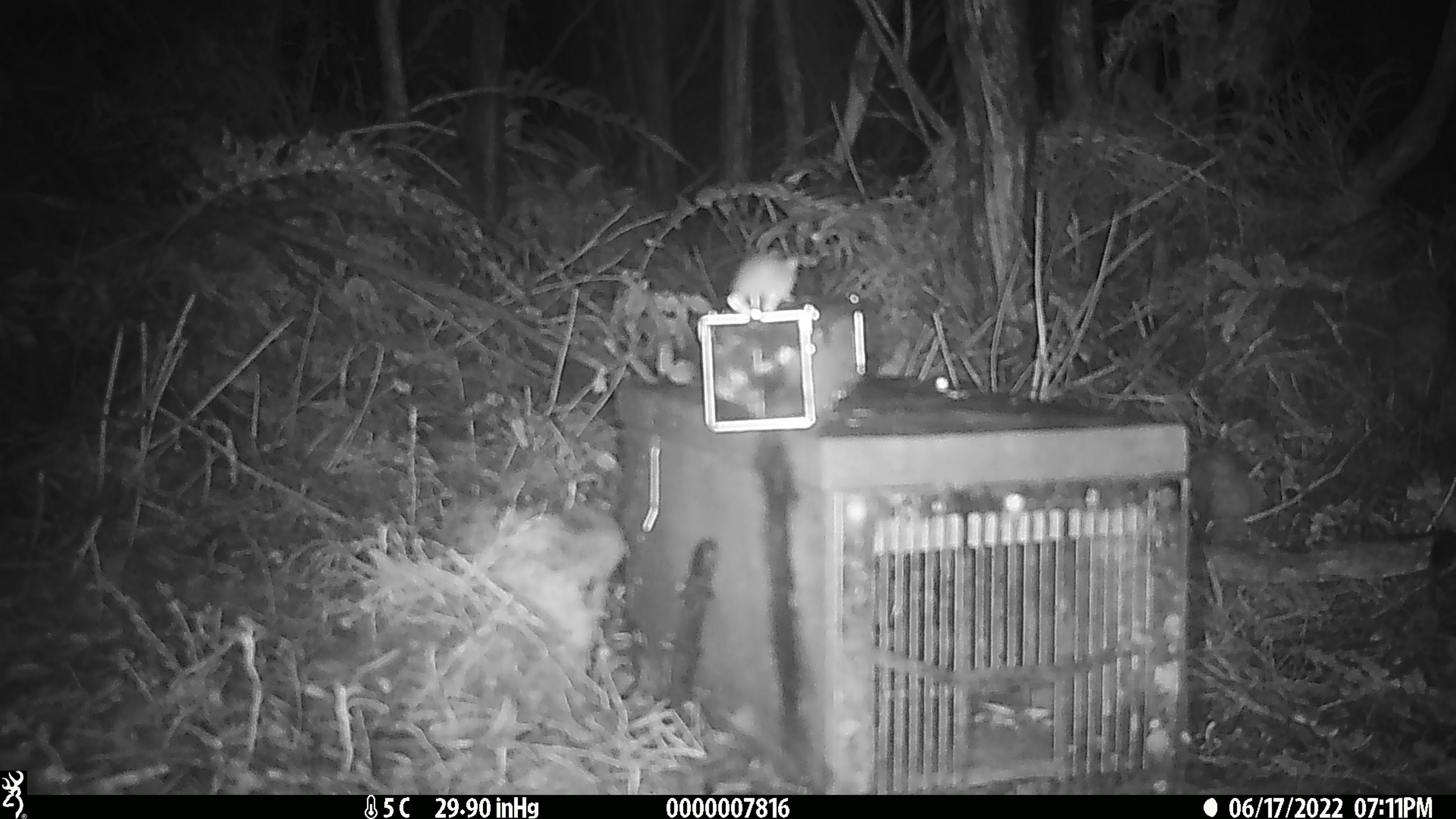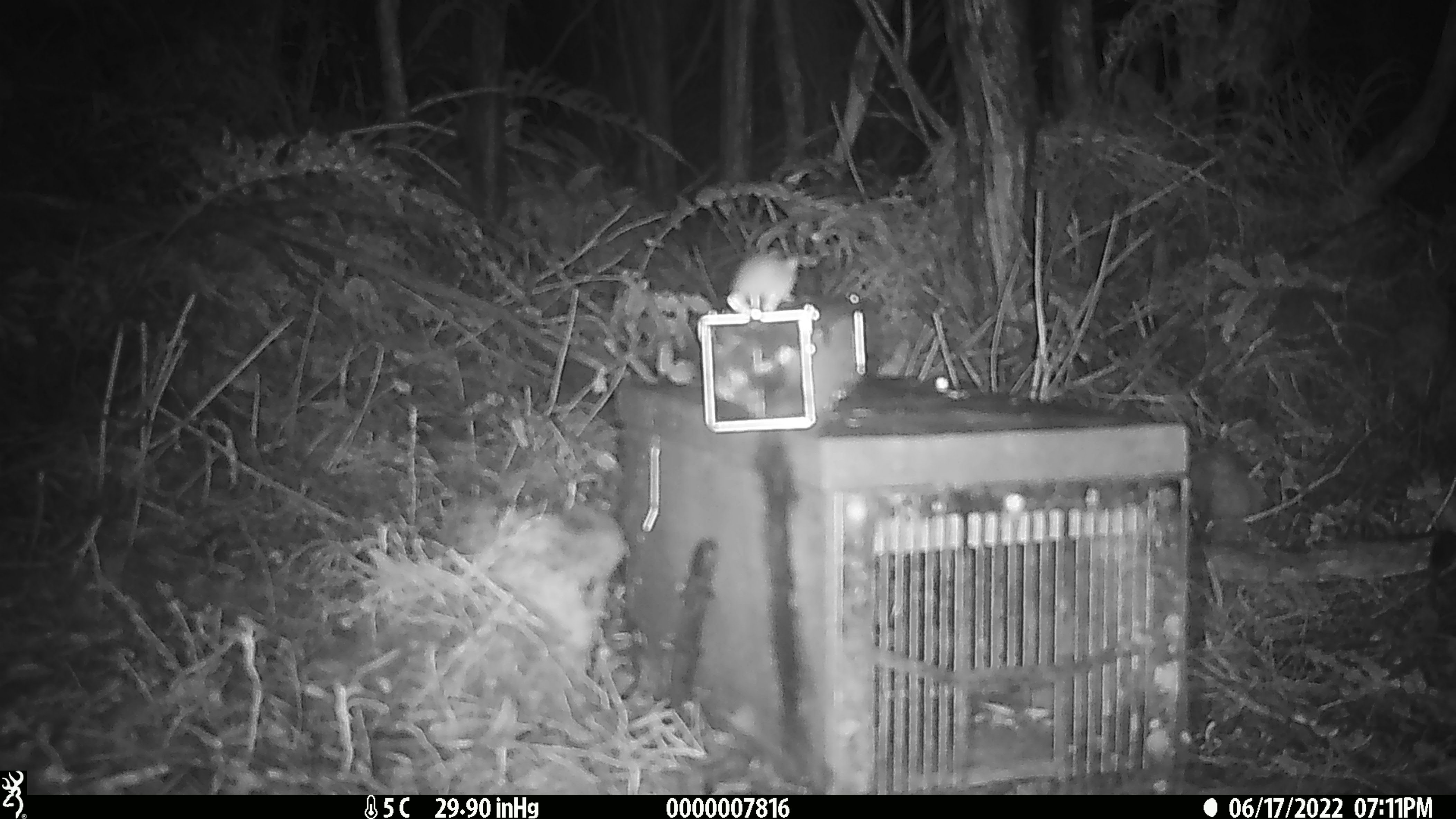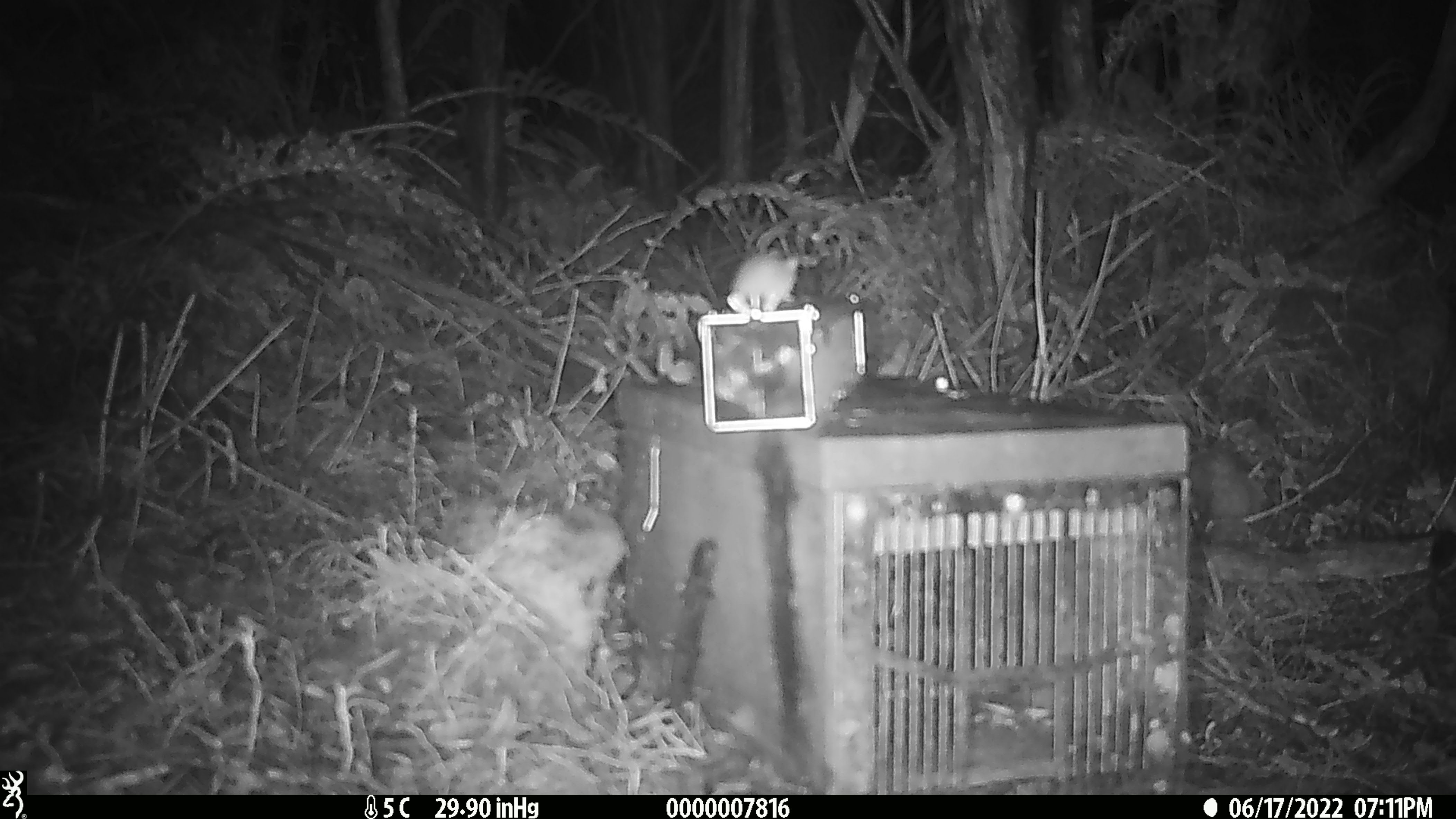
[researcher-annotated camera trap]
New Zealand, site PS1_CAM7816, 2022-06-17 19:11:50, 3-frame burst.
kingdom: Animalia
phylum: Chordata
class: Mammalia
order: Rodentia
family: Muridae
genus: Mus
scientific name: Mus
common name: mouse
Mouse (Mus).